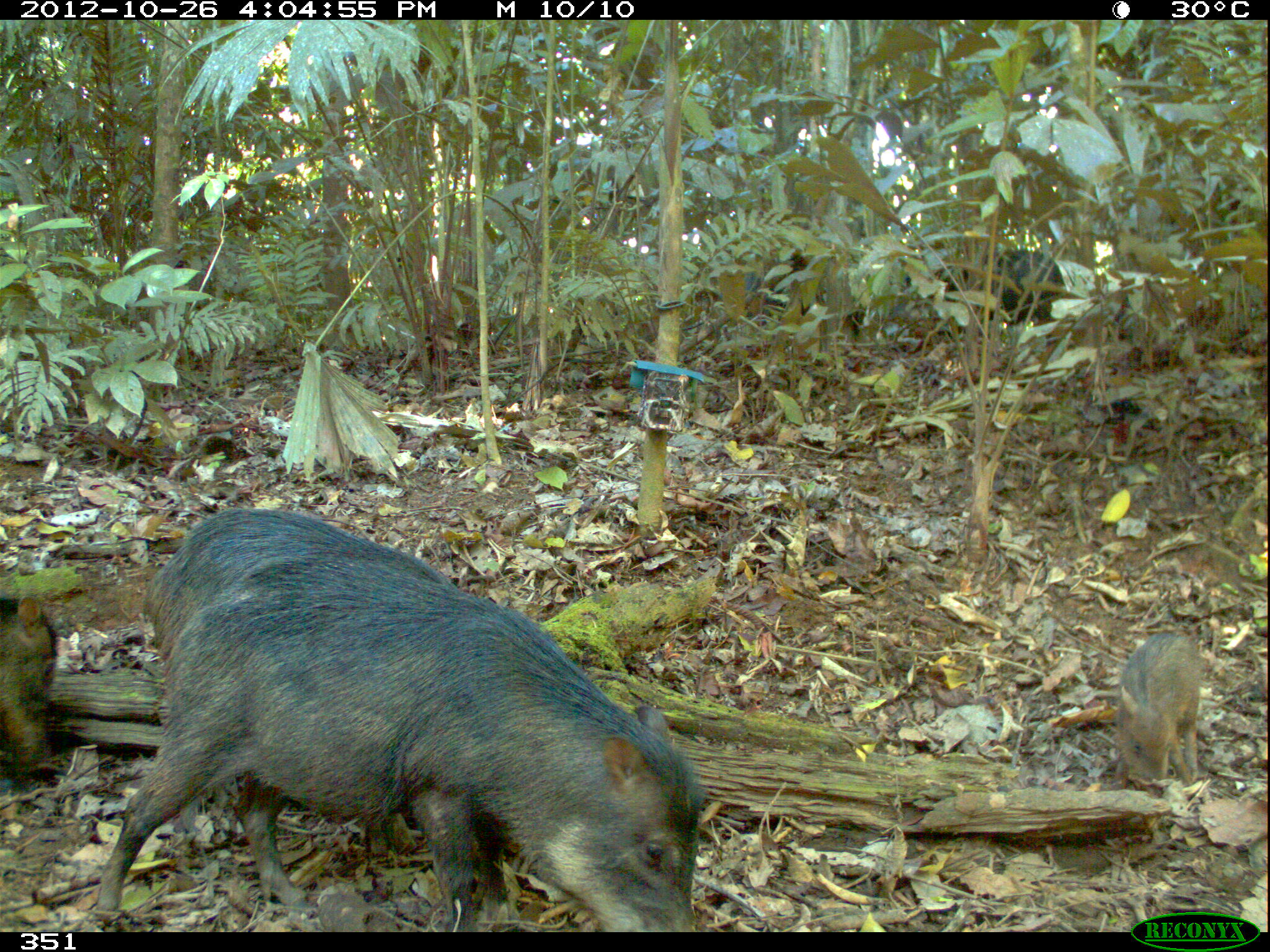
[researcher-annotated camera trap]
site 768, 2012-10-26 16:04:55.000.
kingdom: Animalia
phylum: Chordata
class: Mammalia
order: Artiodactyla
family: Tayassuidae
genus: Tayassu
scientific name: Tayassu pecari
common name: white-lipped peccary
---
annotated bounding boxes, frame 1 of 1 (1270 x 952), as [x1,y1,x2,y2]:
tayassu pecari: [87,544,705,933]; [137,503,527,924]; [923,233,1066,344]; [1108,629,1203,790]; [0,589,60,792]; [741,252,814,320]